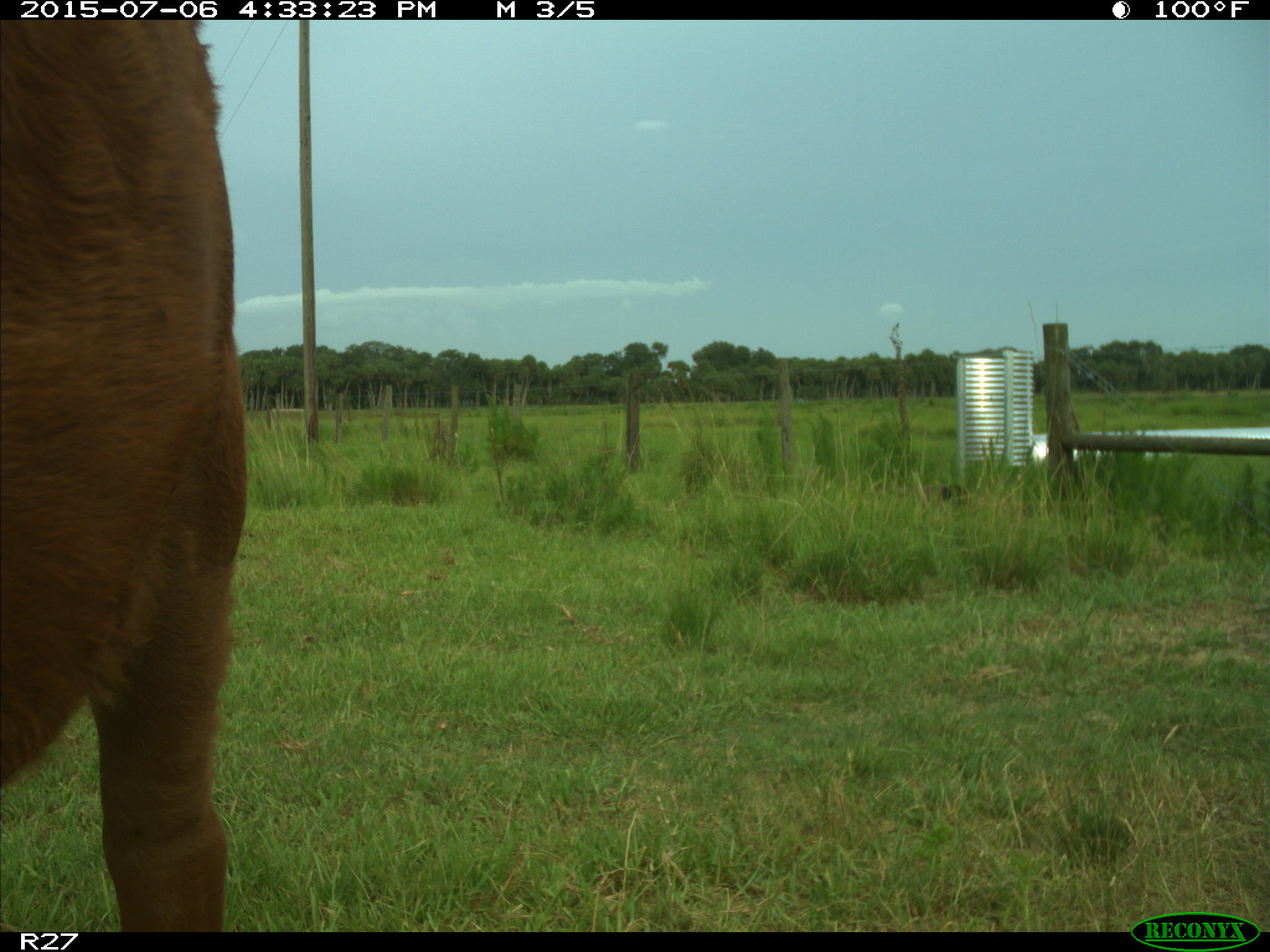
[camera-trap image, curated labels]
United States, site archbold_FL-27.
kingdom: Animalia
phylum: Chordata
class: Mammalia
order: Artiodactyla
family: Bovidae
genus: Bos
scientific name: Bos taurus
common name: domestic cow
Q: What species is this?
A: Bos taurus (domestic cow).